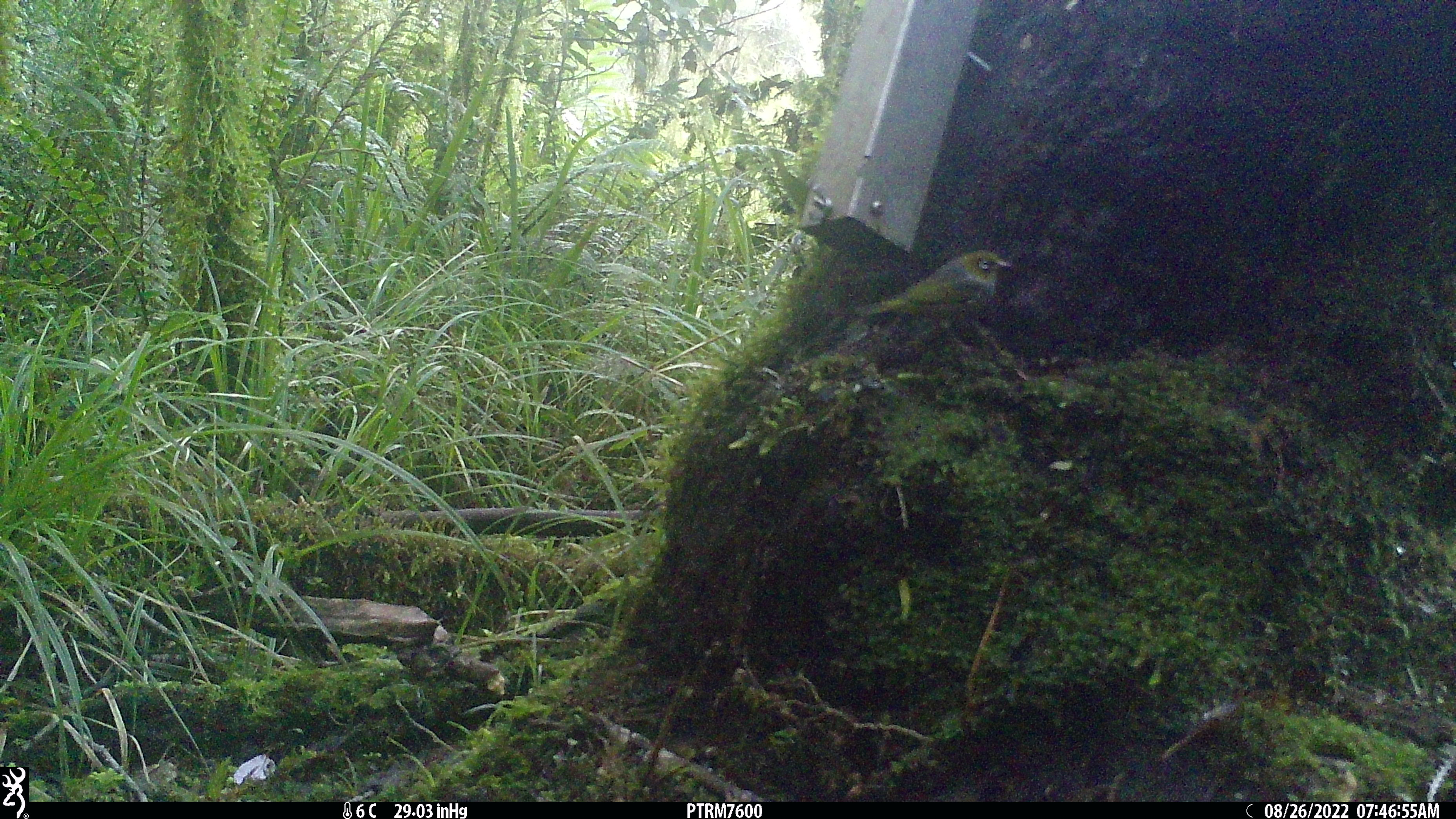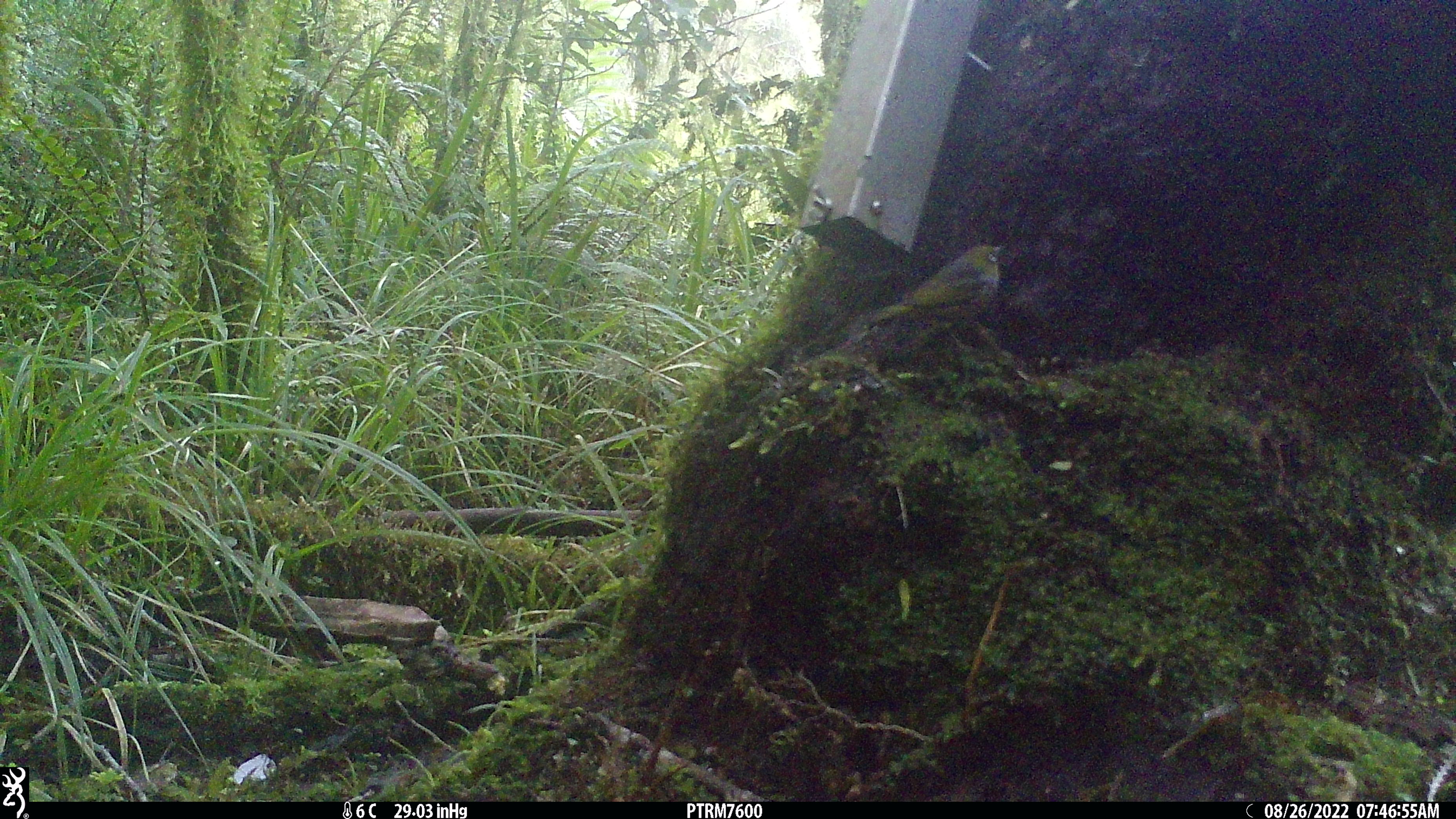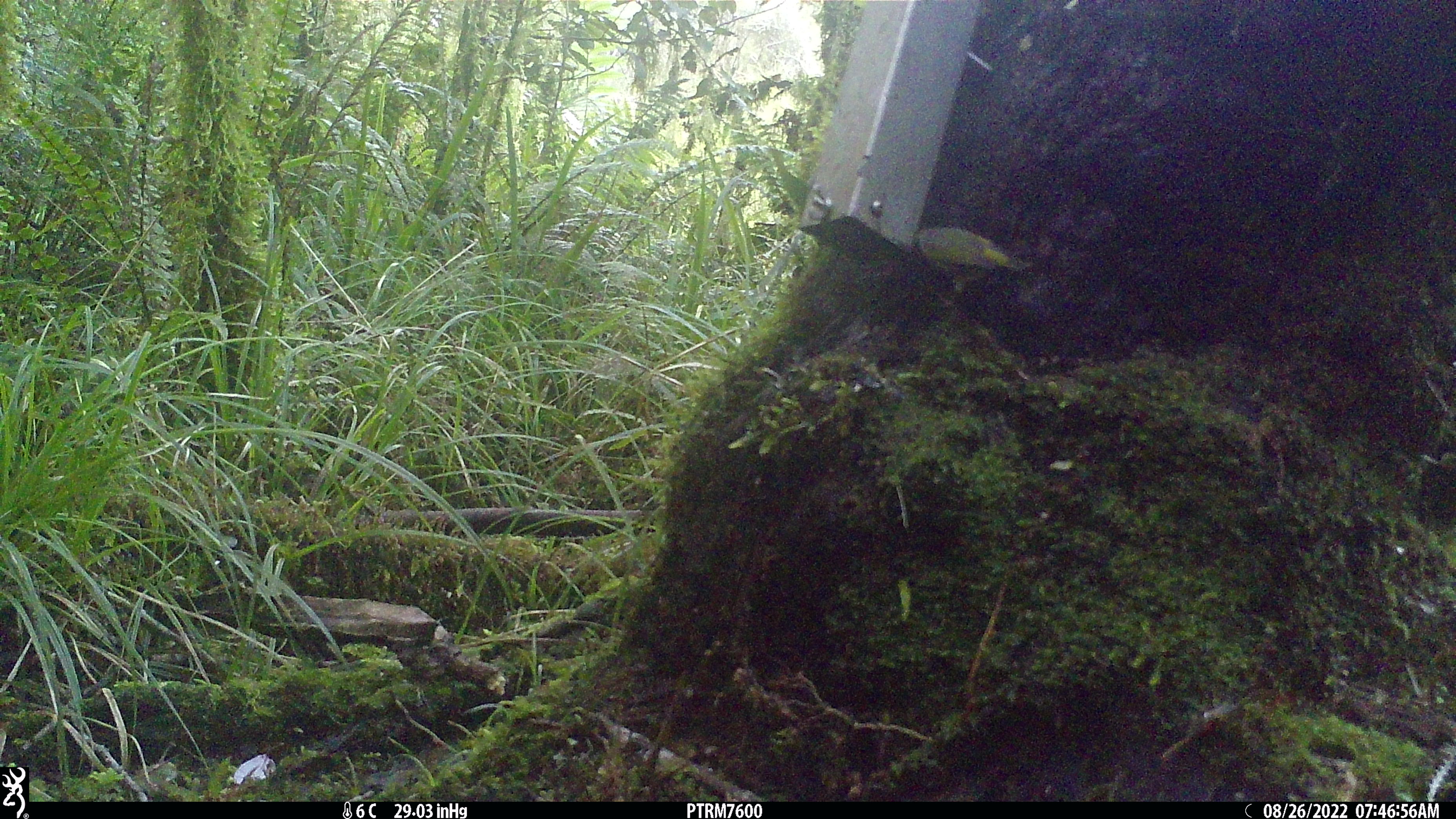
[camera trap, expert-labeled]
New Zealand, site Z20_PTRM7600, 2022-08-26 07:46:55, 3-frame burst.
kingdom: Animalia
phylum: Chordata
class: Aves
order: Passeriformes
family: Zosteropidae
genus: Zosterops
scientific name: Zosterops lateralis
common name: silvereye